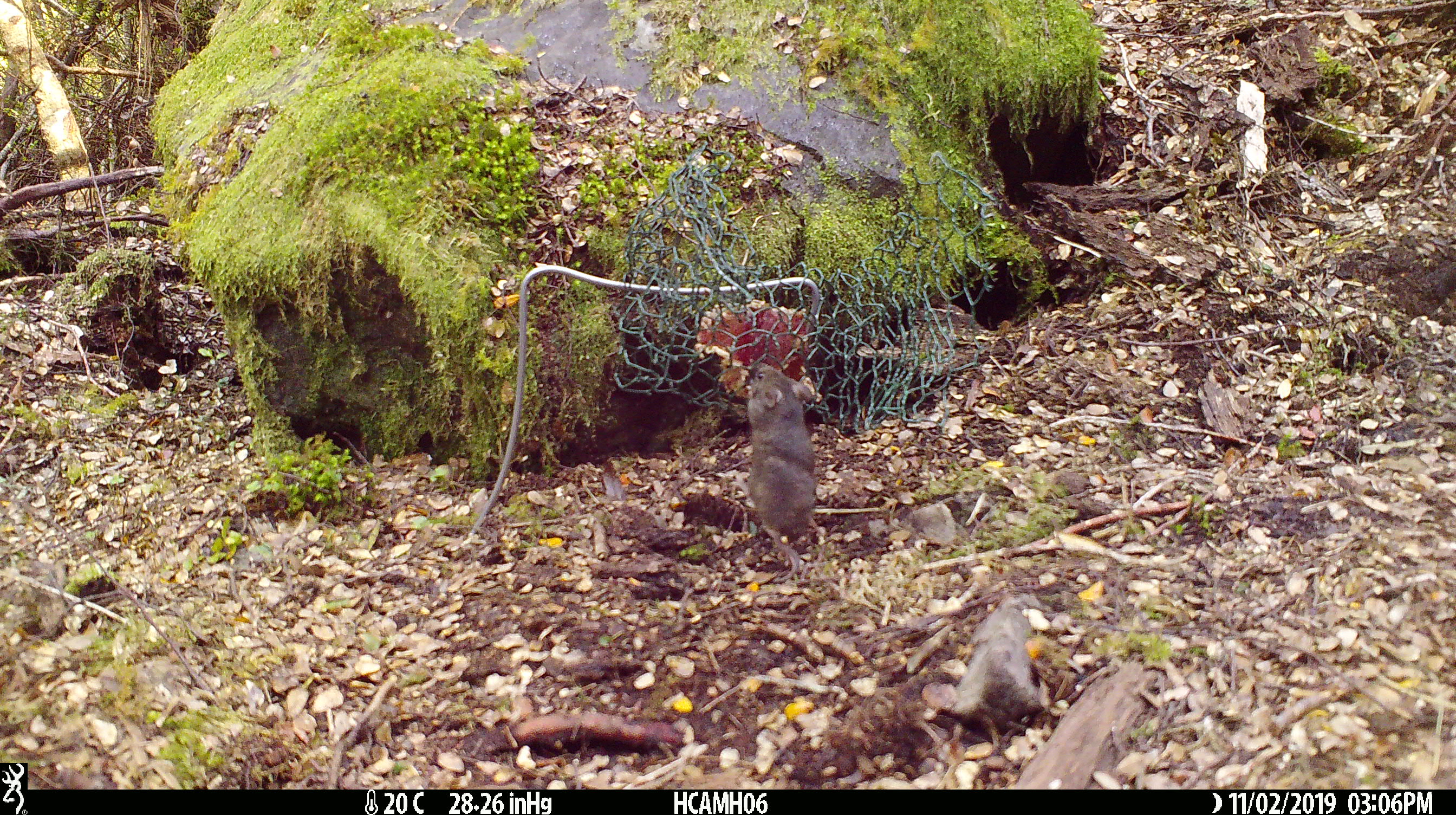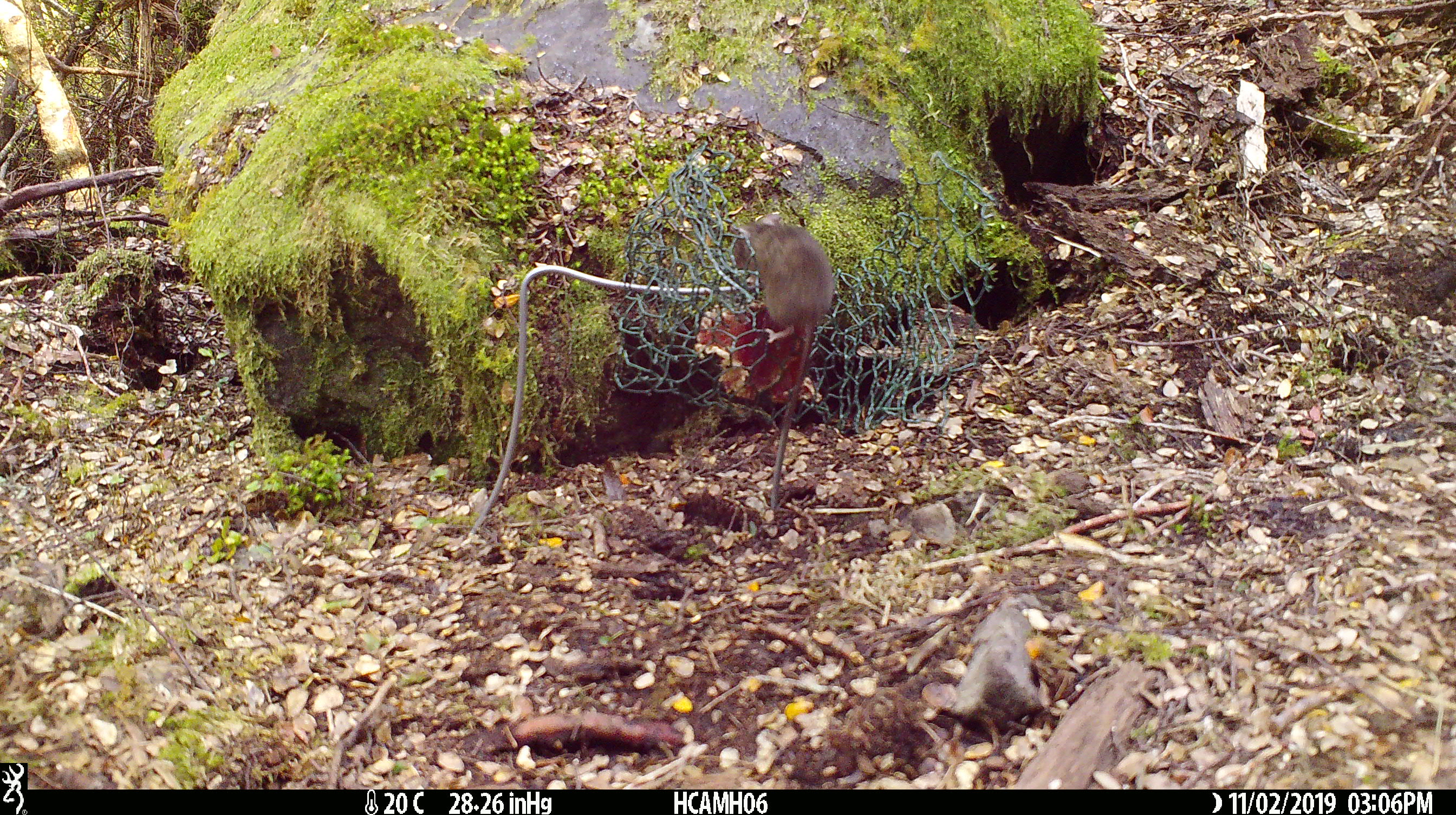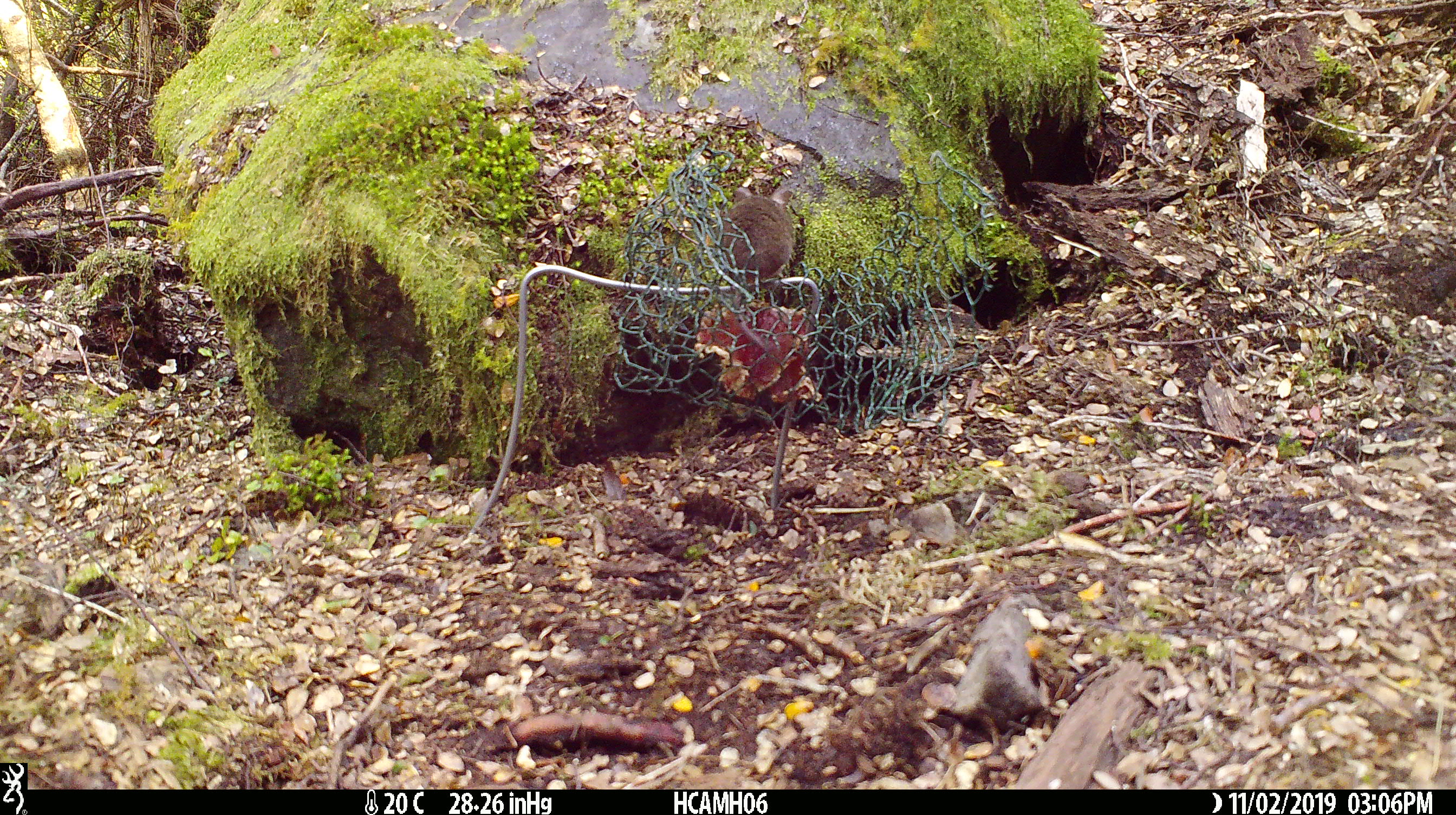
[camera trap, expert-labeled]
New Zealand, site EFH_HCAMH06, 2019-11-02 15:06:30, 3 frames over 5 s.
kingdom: Animalia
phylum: Chordata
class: Mammalia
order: Rodentia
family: Muridae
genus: Mus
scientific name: Mus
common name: mouse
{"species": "mouse (Mus)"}